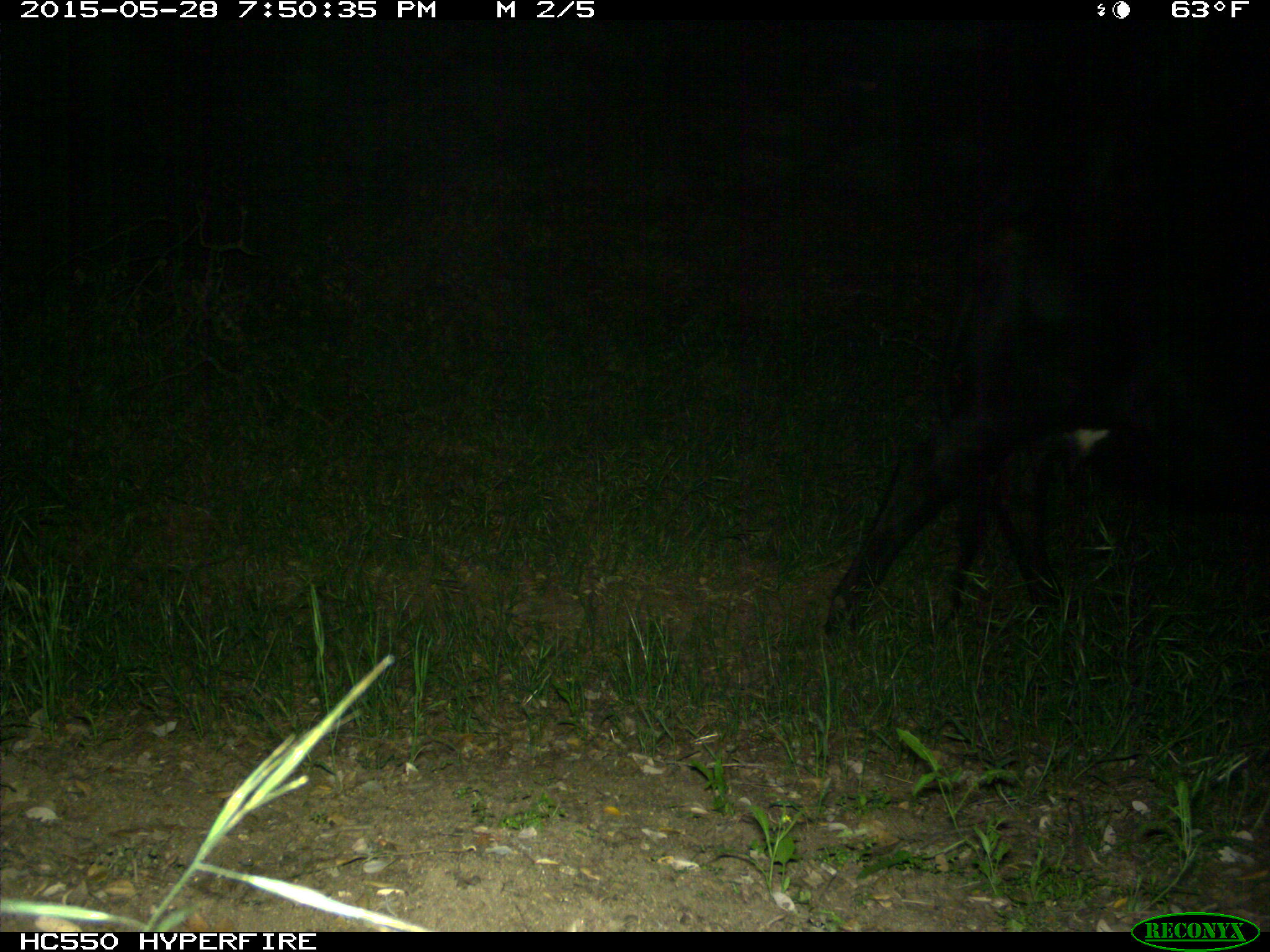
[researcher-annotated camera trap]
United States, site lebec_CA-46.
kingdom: Animalia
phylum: Chordata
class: Mammalia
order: Artiodactyla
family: Bovidae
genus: Bos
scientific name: Bos taurus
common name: domestic cow